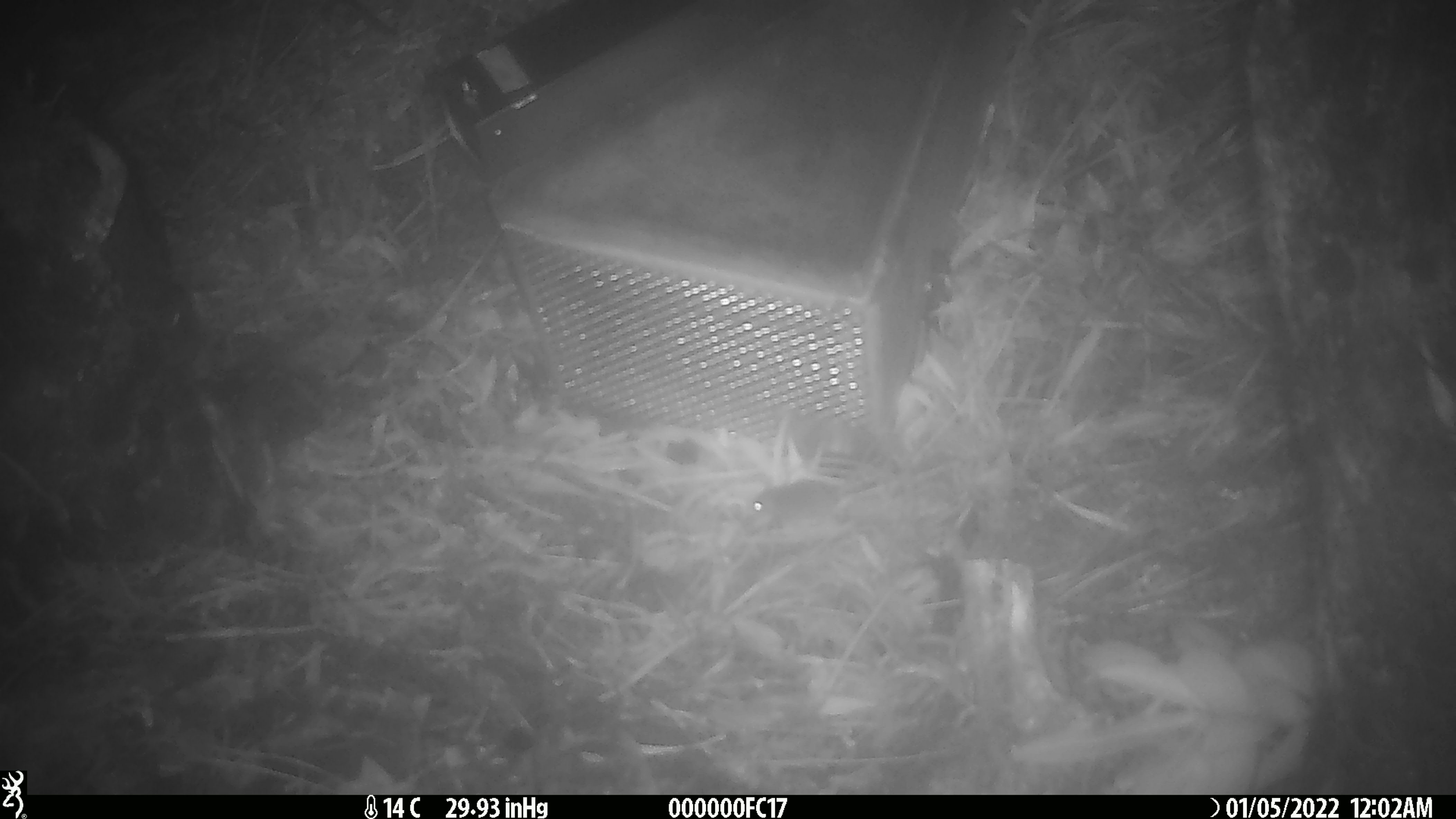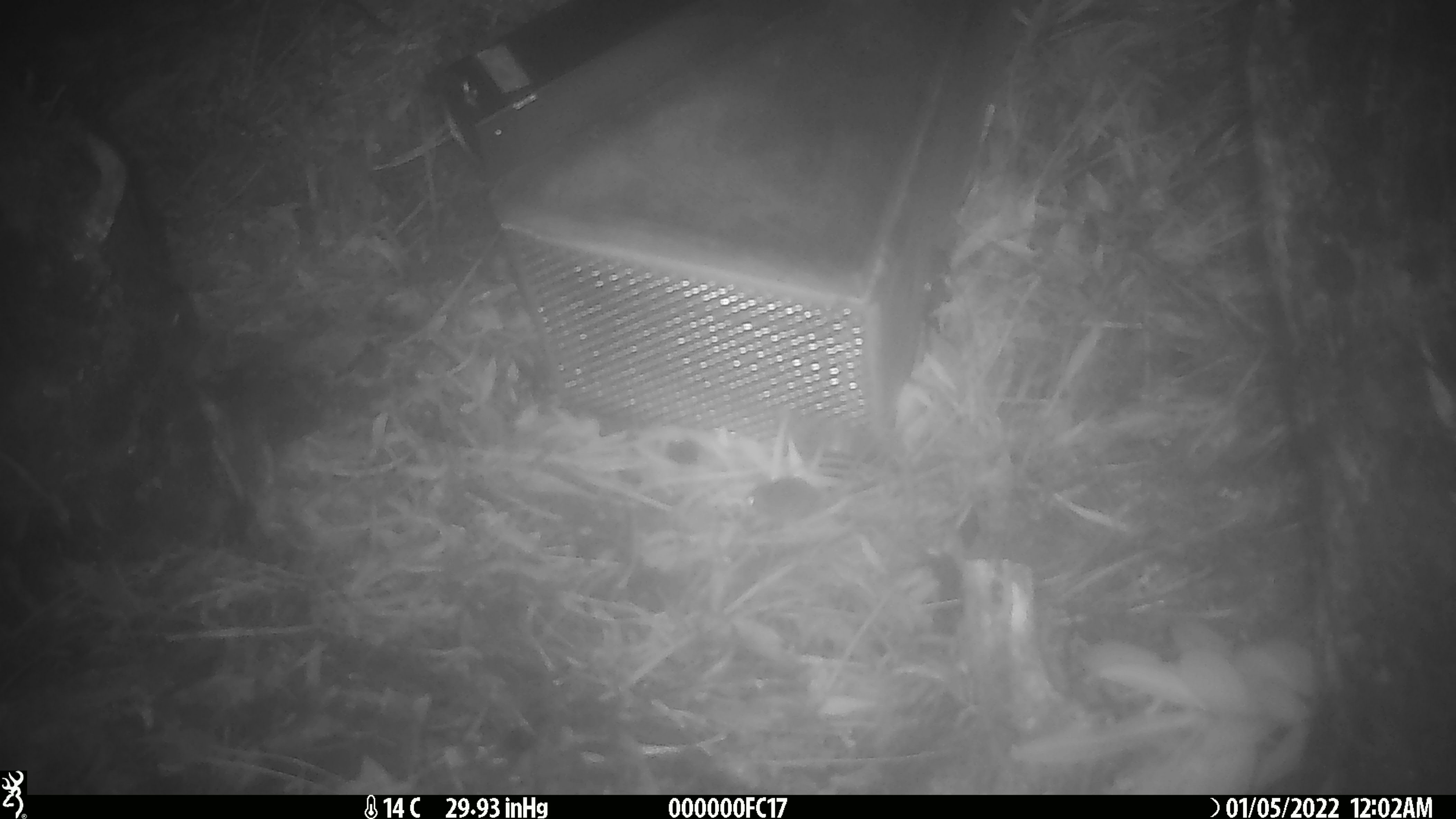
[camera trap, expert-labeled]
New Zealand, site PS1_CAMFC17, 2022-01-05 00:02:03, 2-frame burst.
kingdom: Animalia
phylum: Chordata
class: Mammalia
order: Rodentia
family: Muridae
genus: Mus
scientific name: Mus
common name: mouse